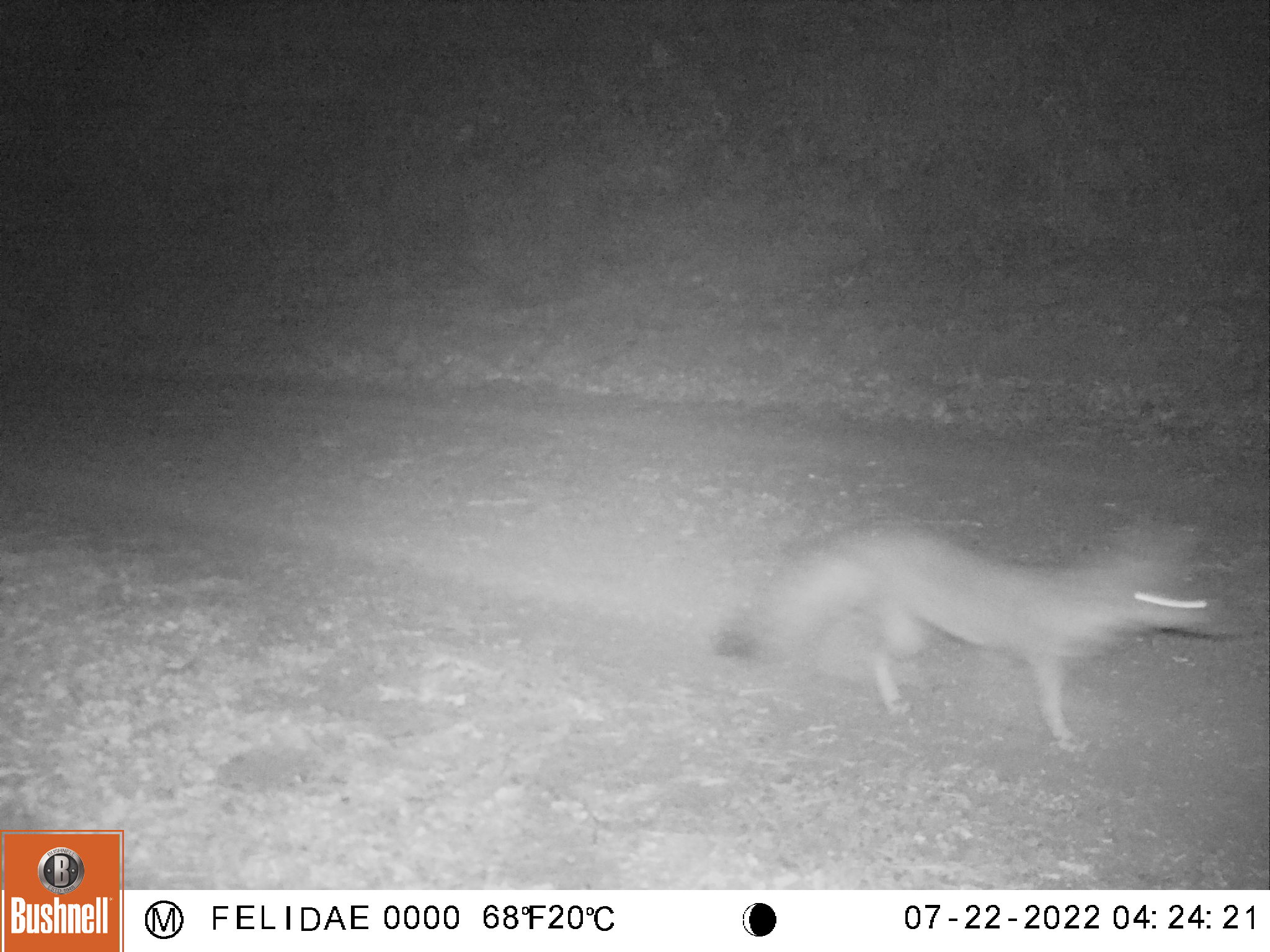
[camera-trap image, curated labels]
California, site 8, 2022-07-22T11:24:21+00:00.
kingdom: Animalia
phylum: Chordata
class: Mammalia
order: Carnivora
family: Canidae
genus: Urocyon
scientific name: Urocyon cinereoargenteus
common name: gray fox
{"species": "gray fox (Urocyon cinereoargenteus)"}